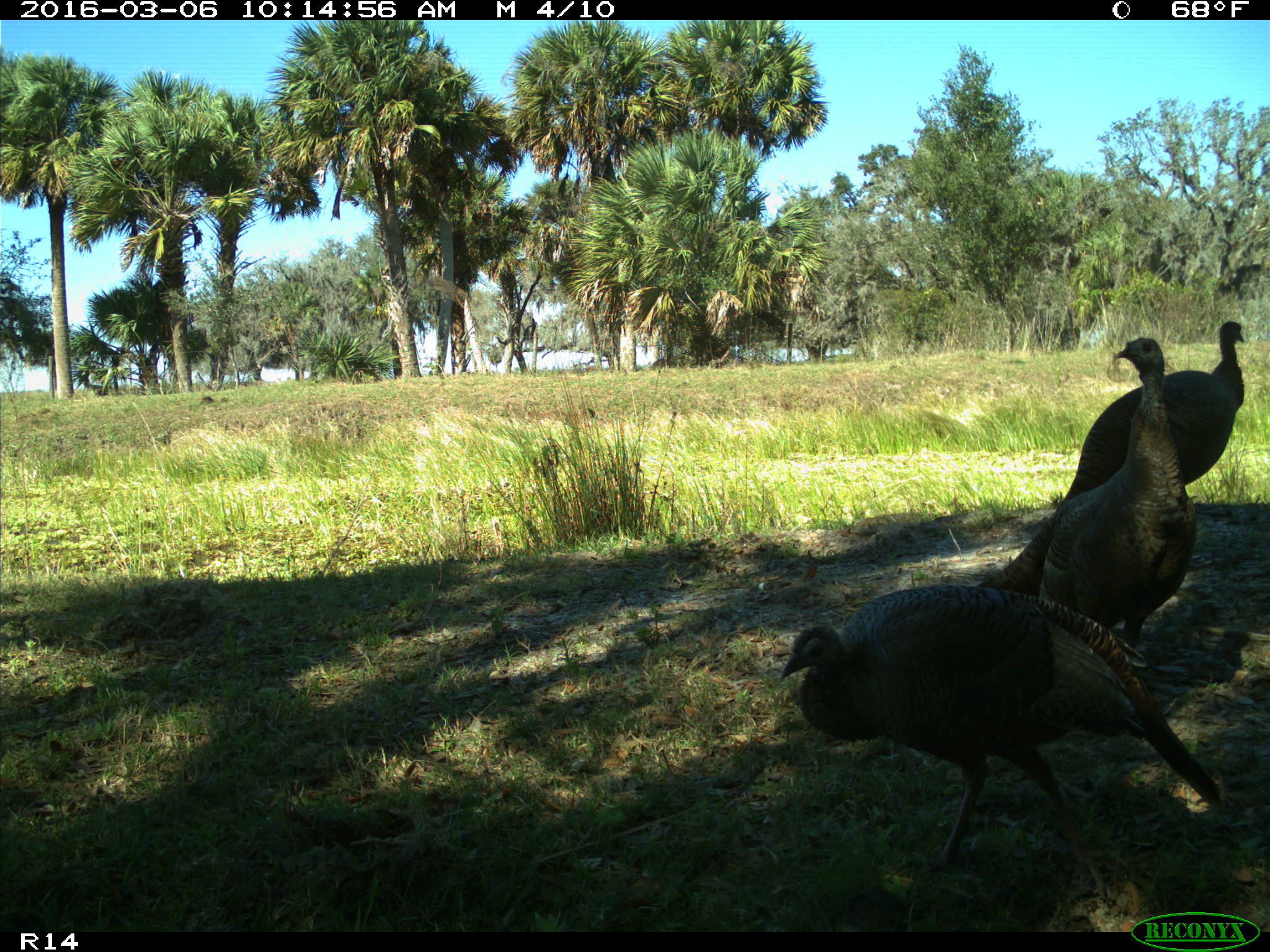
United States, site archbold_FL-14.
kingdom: Animalia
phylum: Chordata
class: Aves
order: Galliformes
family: Phasianidae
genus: Meleagris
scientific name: Meleagris gallopavo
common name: wild turkey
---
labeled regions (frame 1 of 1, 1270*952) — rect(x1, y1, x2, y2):
animal: rect(779, 584, 1220, 876); rect(1038, 338, 1195, 650); rect(1055, 320, 1246, 505)